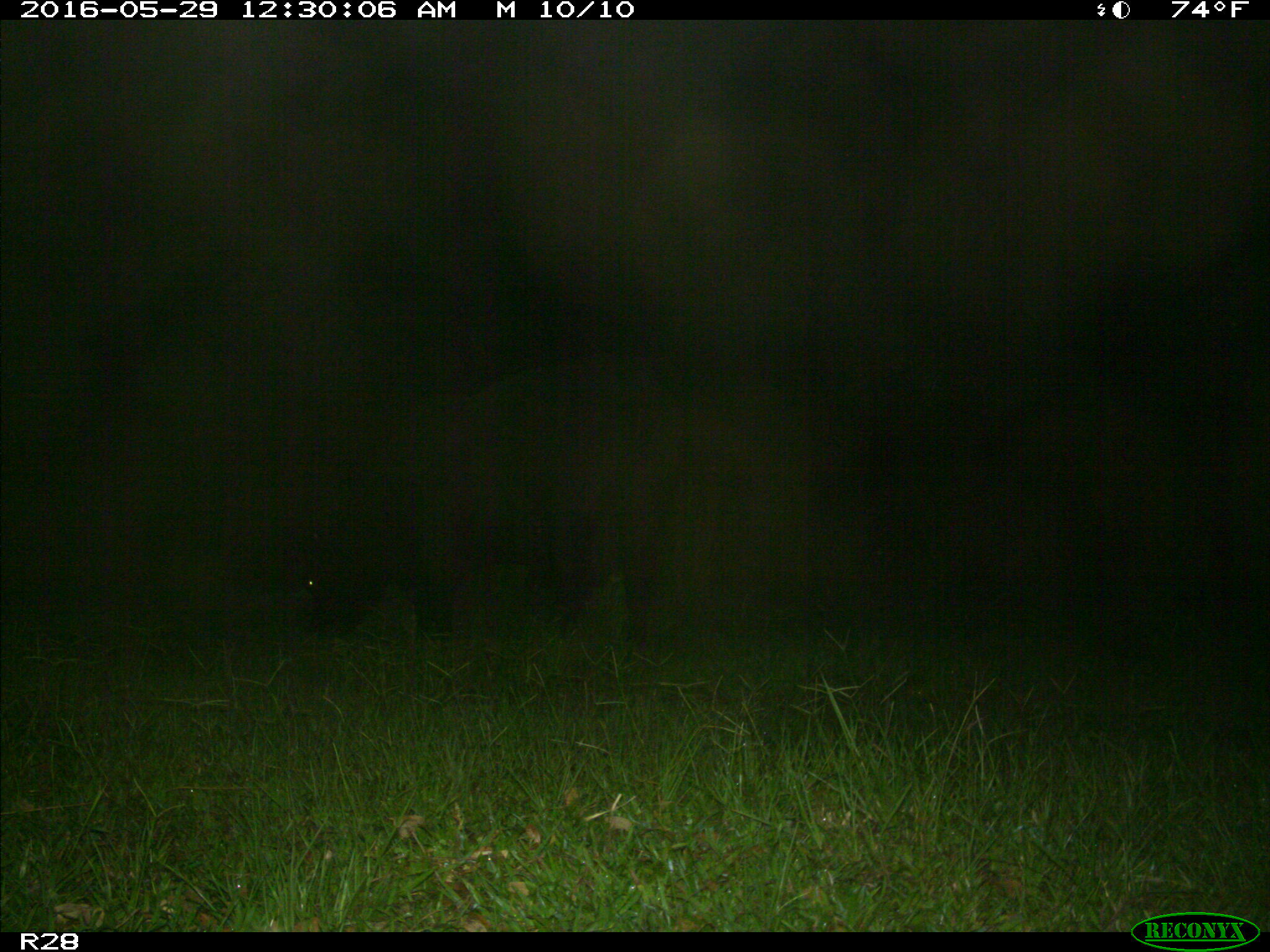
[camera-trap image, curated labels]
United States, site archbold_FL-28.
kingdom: Animalia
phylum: Chordata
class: Mammalia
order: Artiodactyla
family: Suidae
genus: Sus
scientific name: Sus scrofa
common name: wild boar